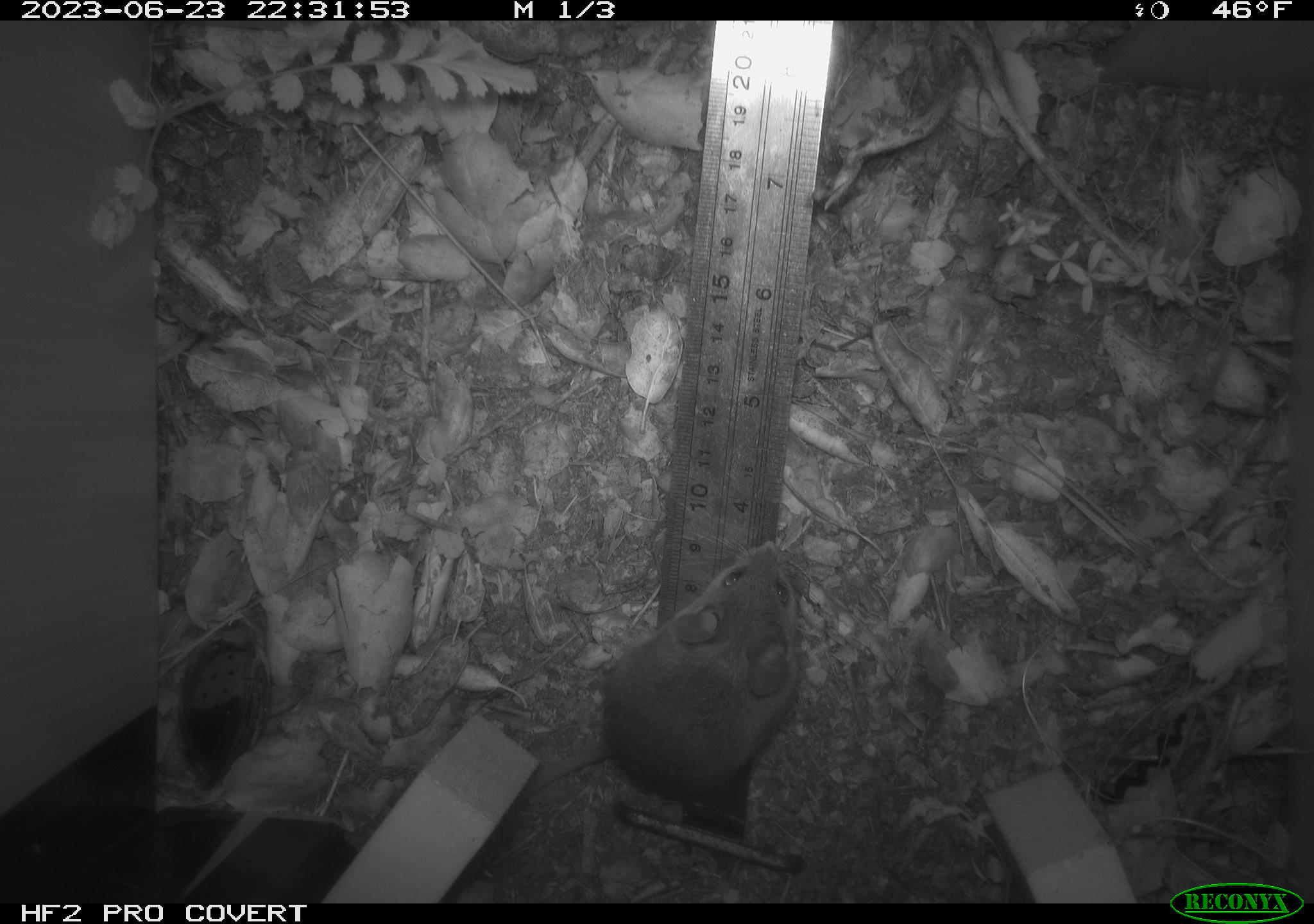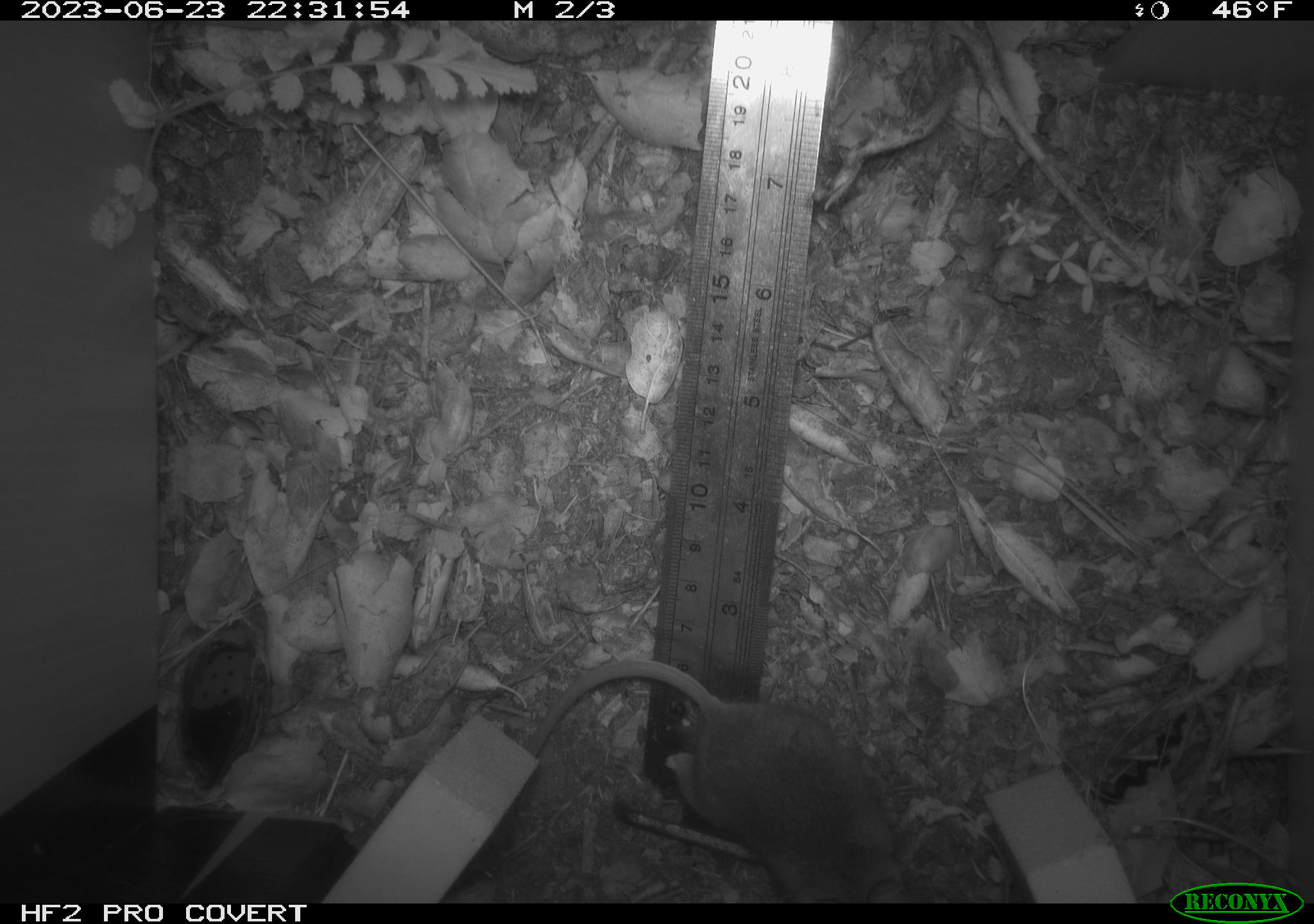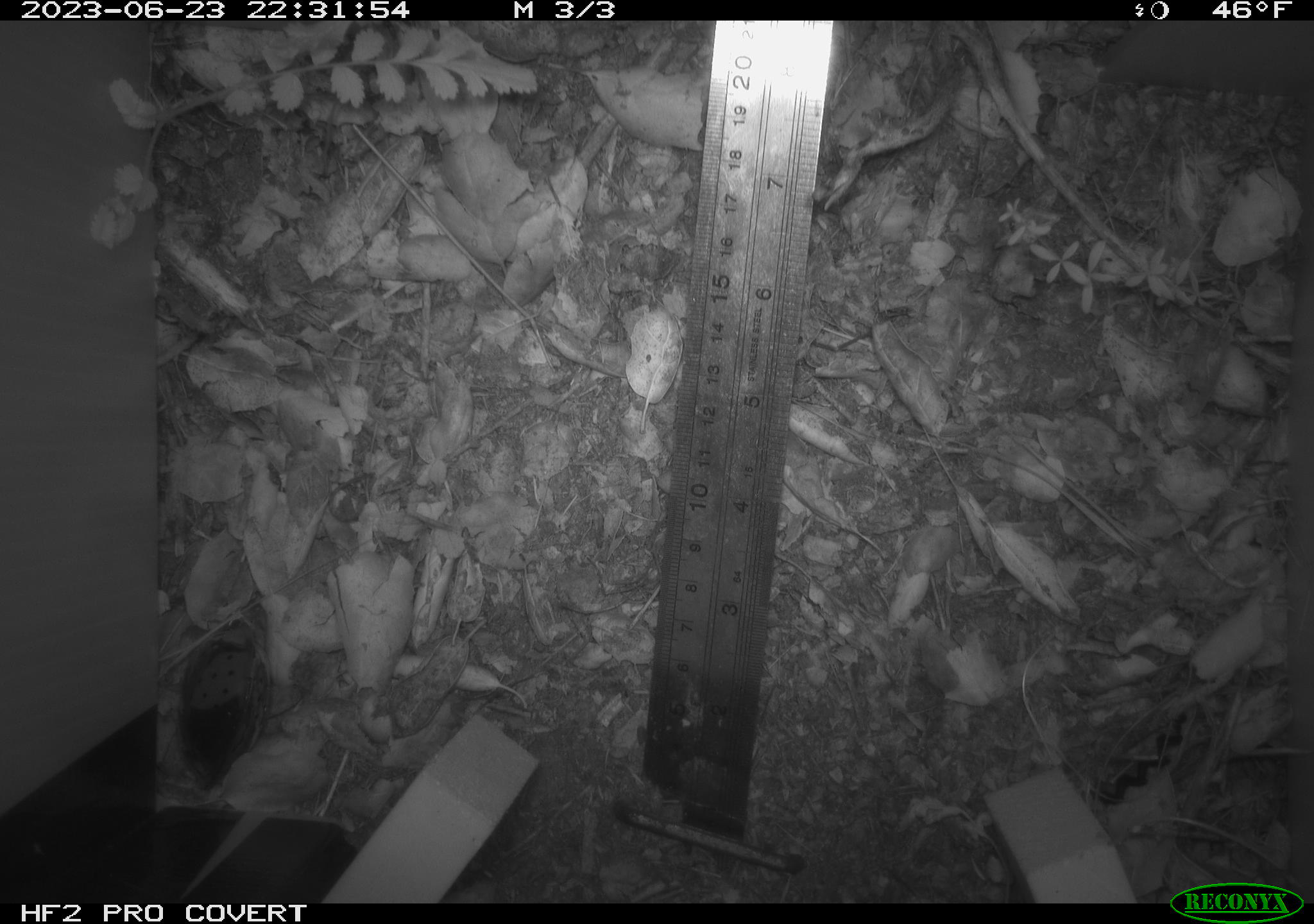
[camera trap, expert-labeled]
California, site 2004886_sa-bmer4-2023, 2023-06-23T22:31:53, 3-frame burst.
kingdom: Animalia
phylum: Chordata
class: Mammalia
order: Rodentia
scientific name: Rodentia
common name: mouse species